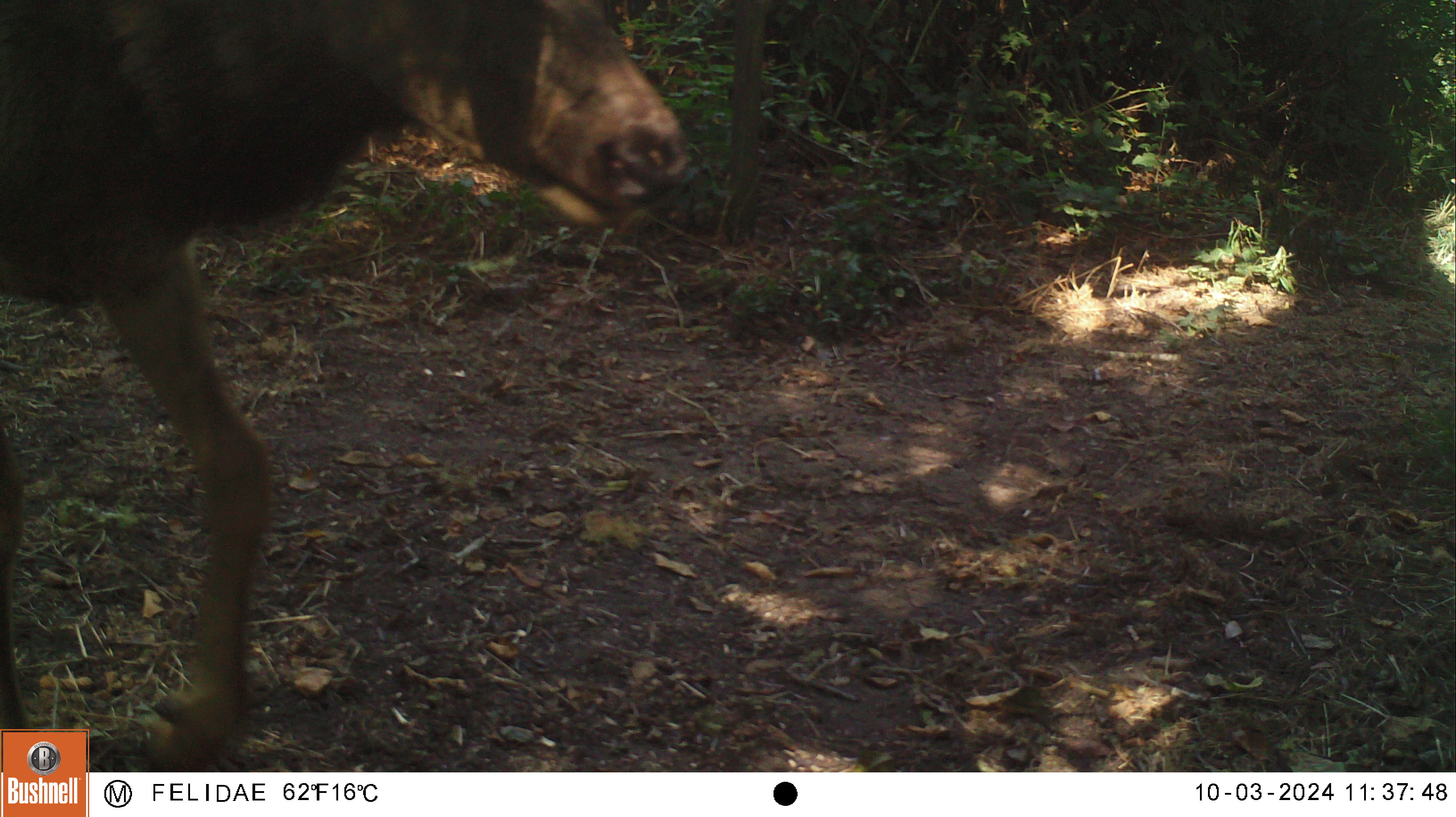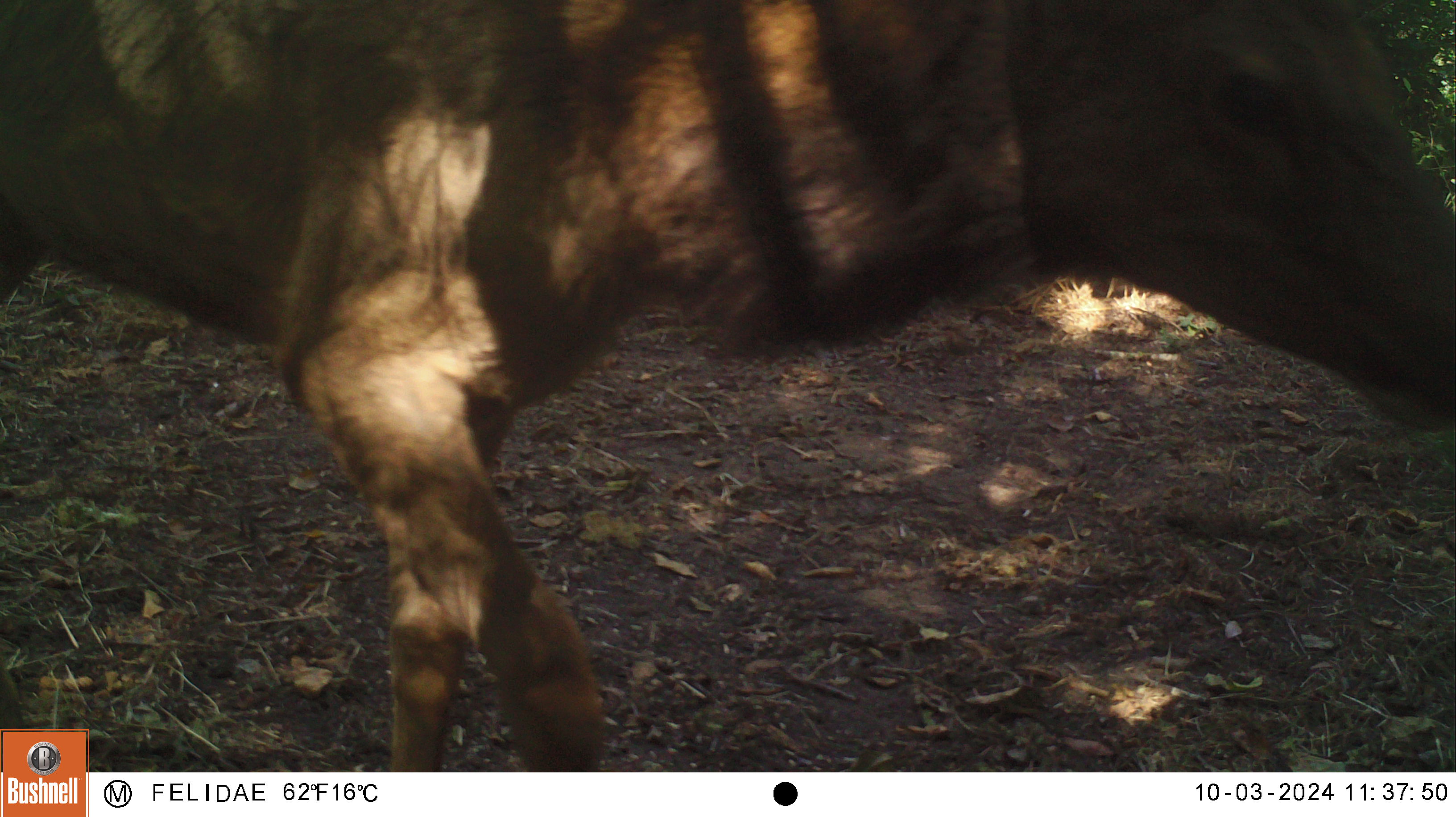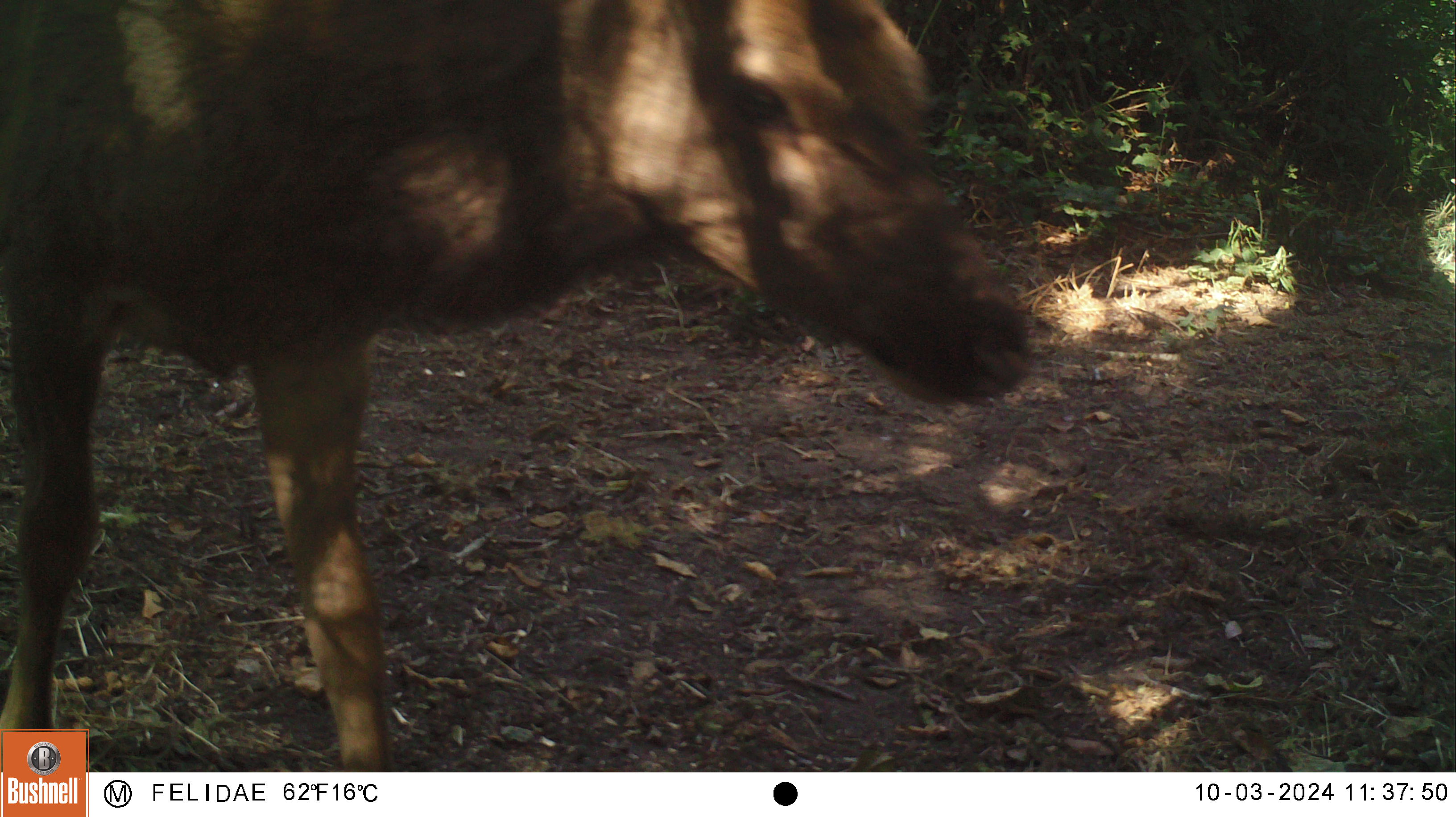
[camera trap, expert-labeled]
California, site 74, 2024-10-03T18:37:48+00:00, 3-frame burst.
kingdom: Animalia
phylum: Chordata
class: Mammalia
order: Artiodactyla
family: Cervidae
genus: Cervus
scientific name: Cervus canadensis nannodes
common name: tule elk